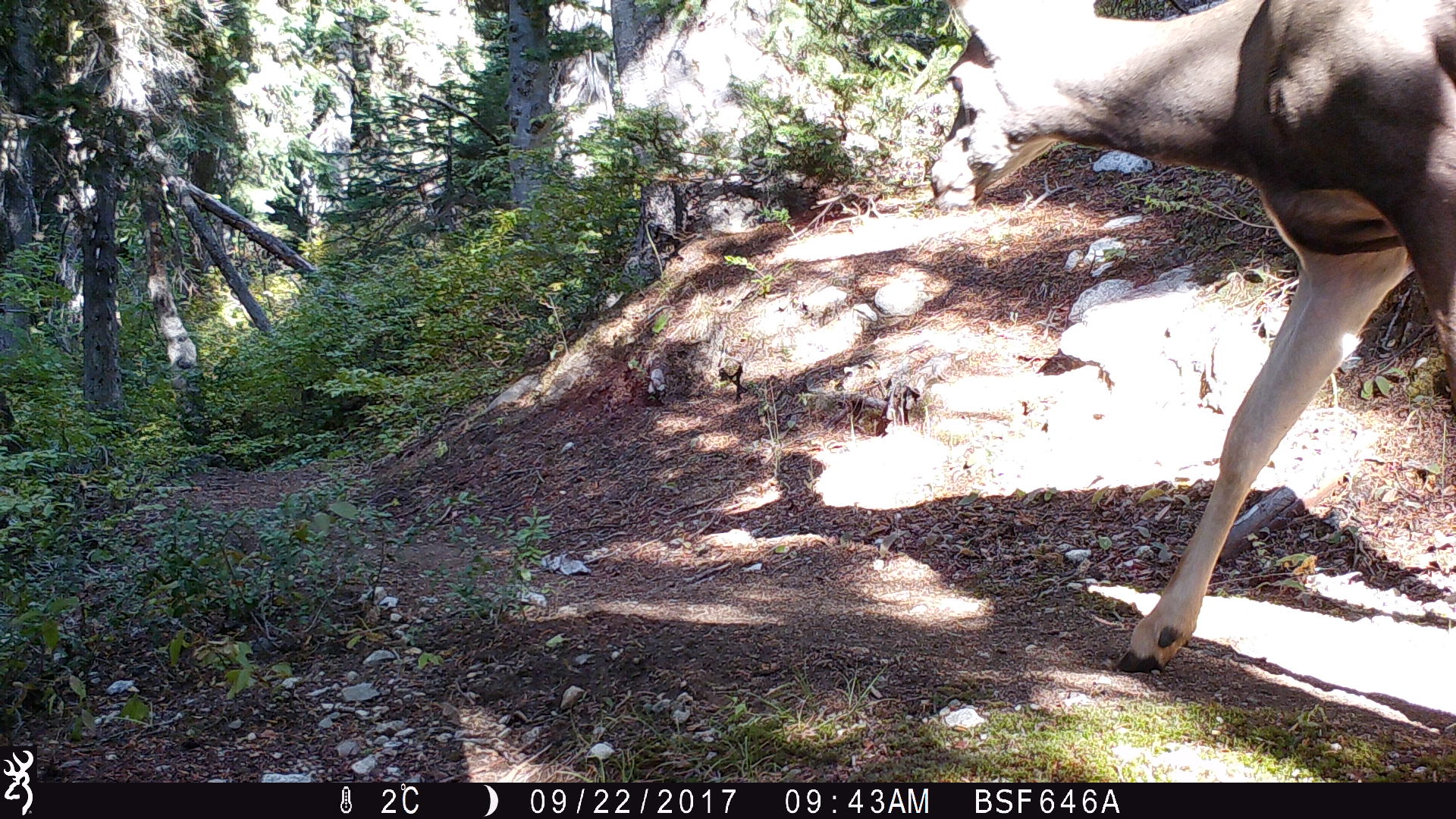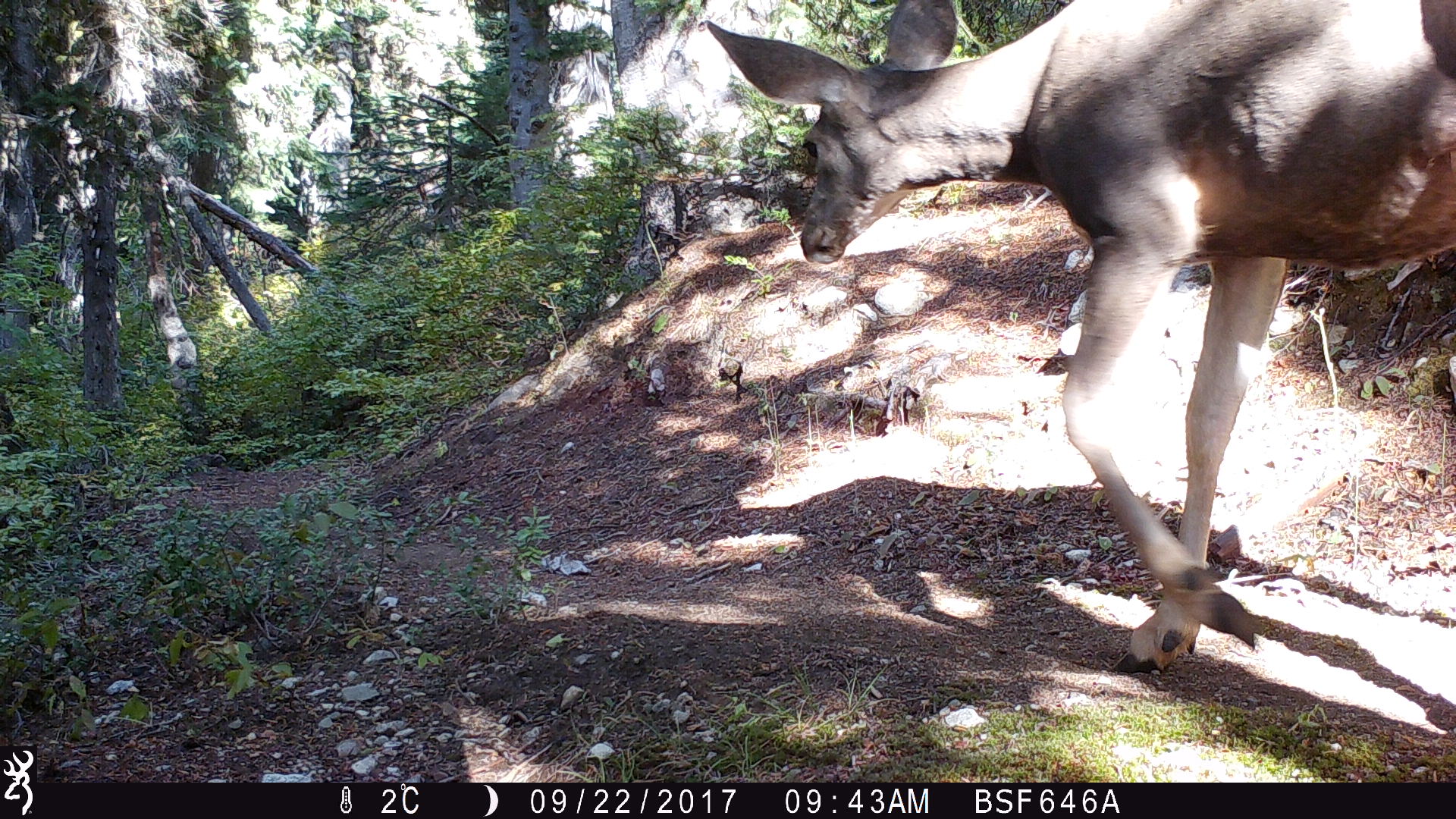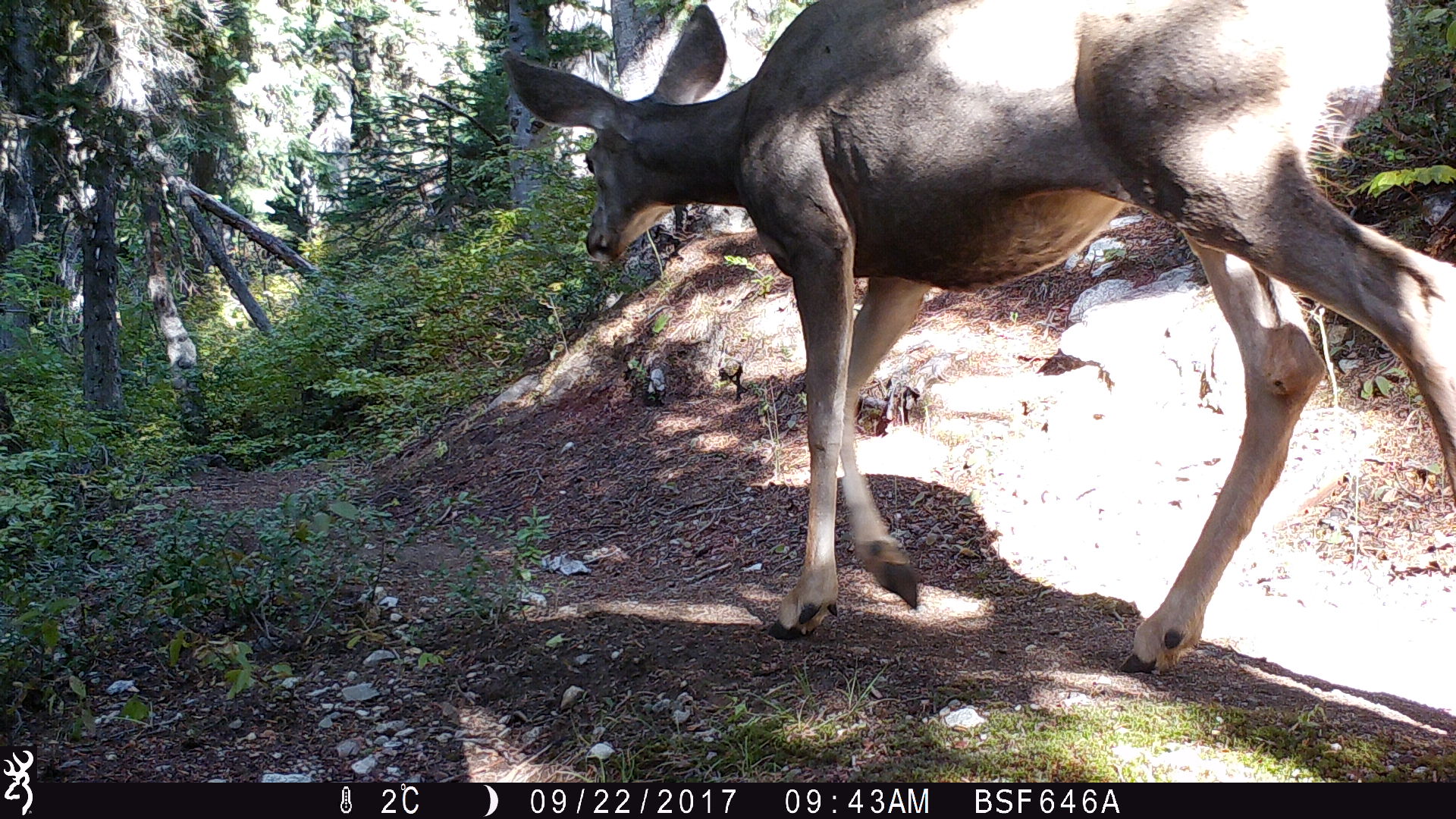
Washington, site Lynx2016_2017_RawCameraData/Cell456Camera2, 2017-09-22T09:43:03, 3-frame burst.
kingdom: Animalia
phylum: Chordata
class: Mammalia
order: Artiodactyla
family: Cervidae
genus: Odocoileus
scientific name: Odocoileus hemionus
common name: mule deer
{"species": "Odocoileus hemionus (mule deer)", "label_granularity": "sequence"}